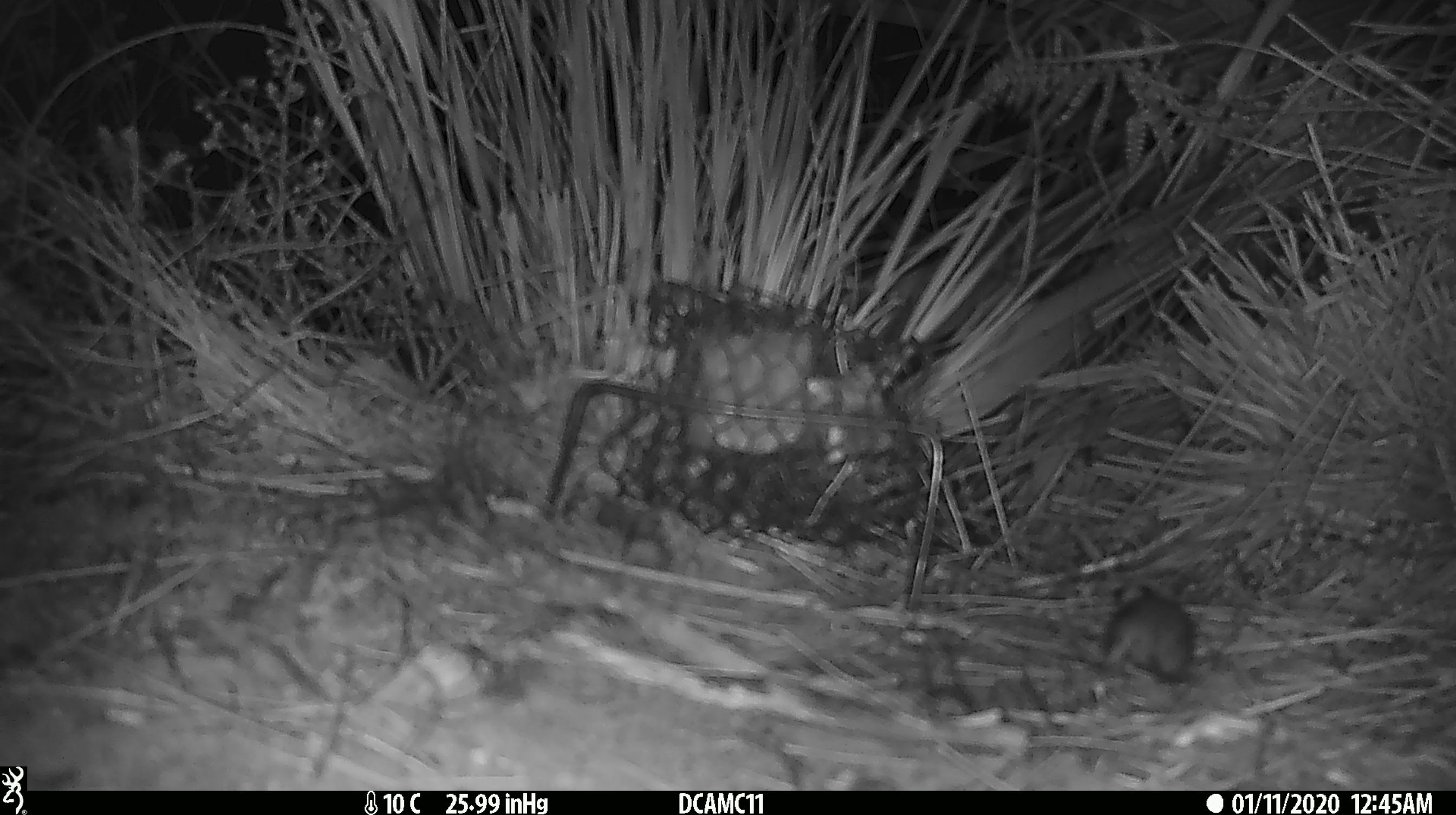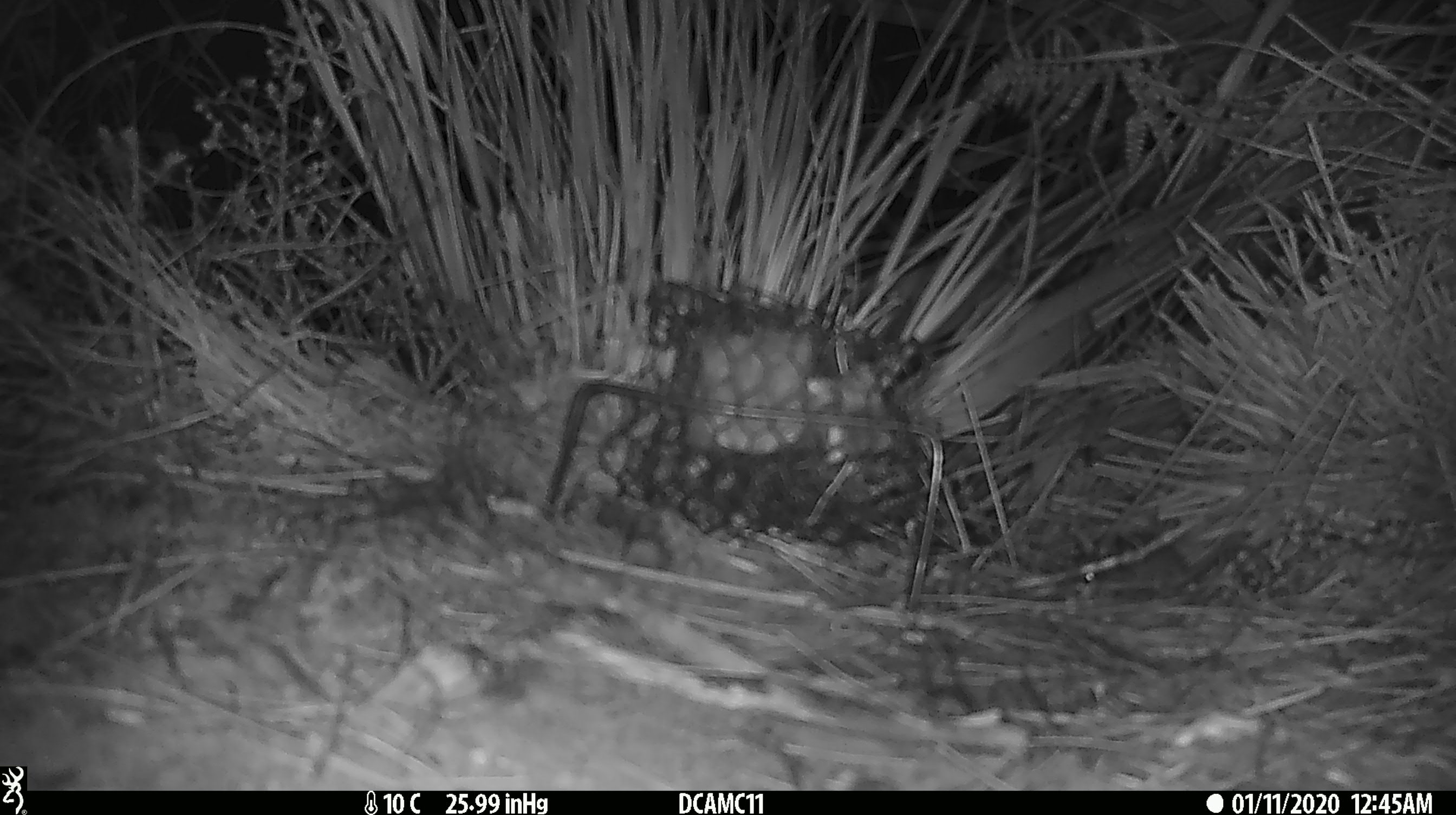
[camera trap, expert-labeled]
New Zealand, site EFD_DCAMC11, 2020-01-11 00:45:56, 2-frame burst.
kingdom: Animalia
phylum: Chordata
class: Mammalia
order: Rodentia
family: Muridae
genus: Mus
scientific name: Mus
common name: mouse